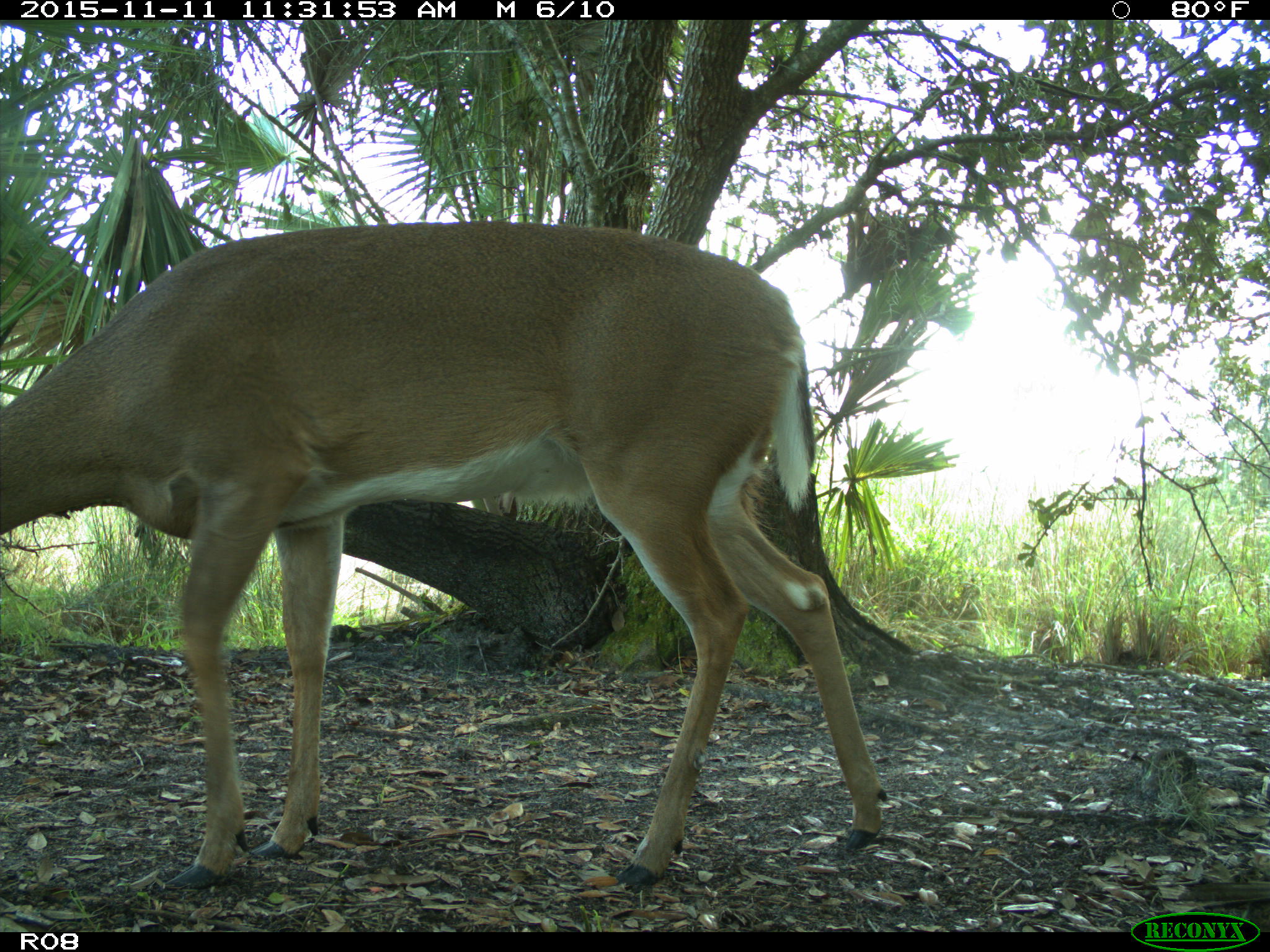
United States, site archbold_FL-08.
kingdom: Animalia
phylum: Chordata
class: Mammalia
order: Artiodactyla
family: Cervidae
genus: Odocoileus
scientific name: Odocoileus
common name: deer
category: unidentified deer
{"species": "unidentified deer (deer) (Odocoileus)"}